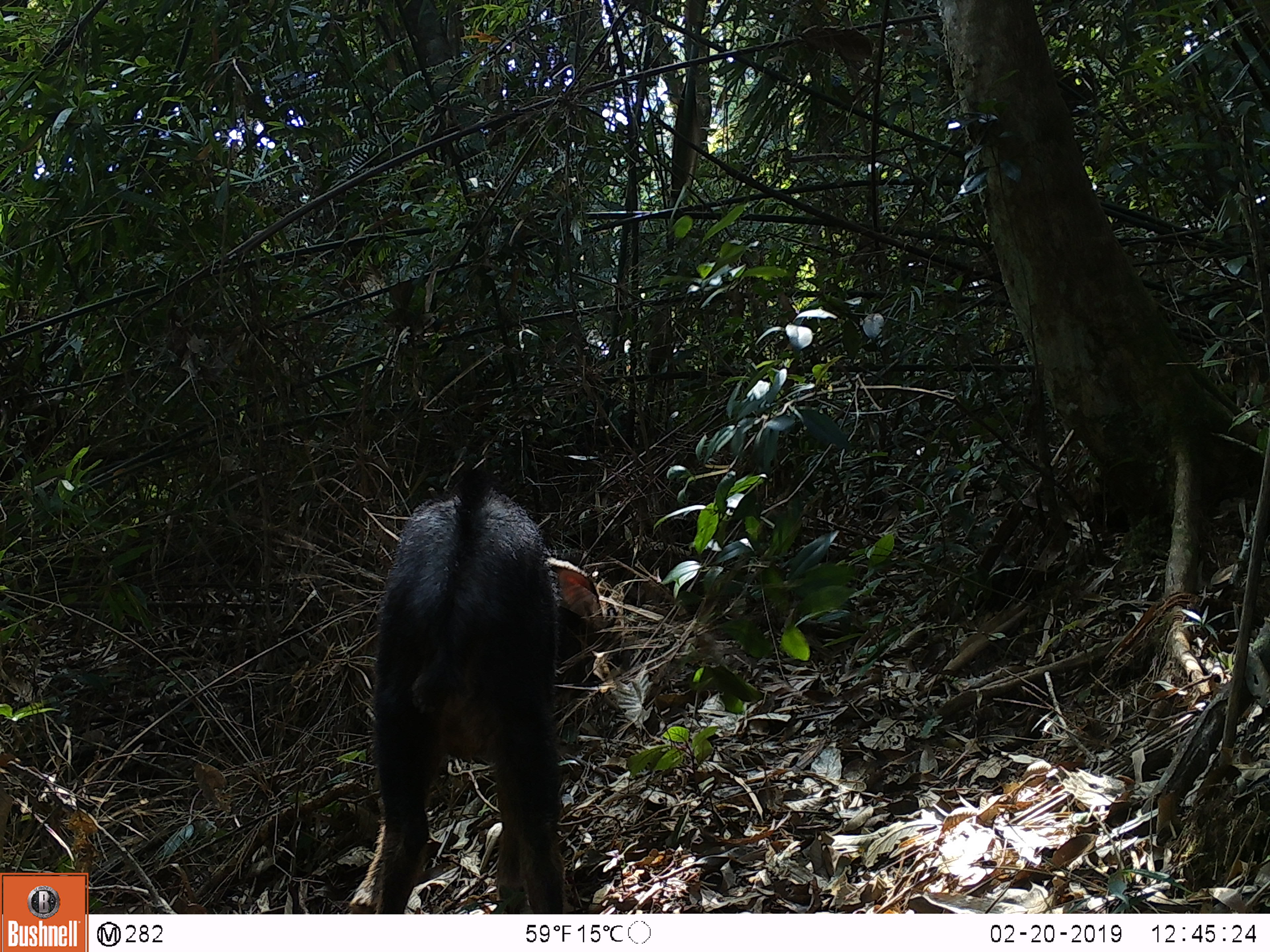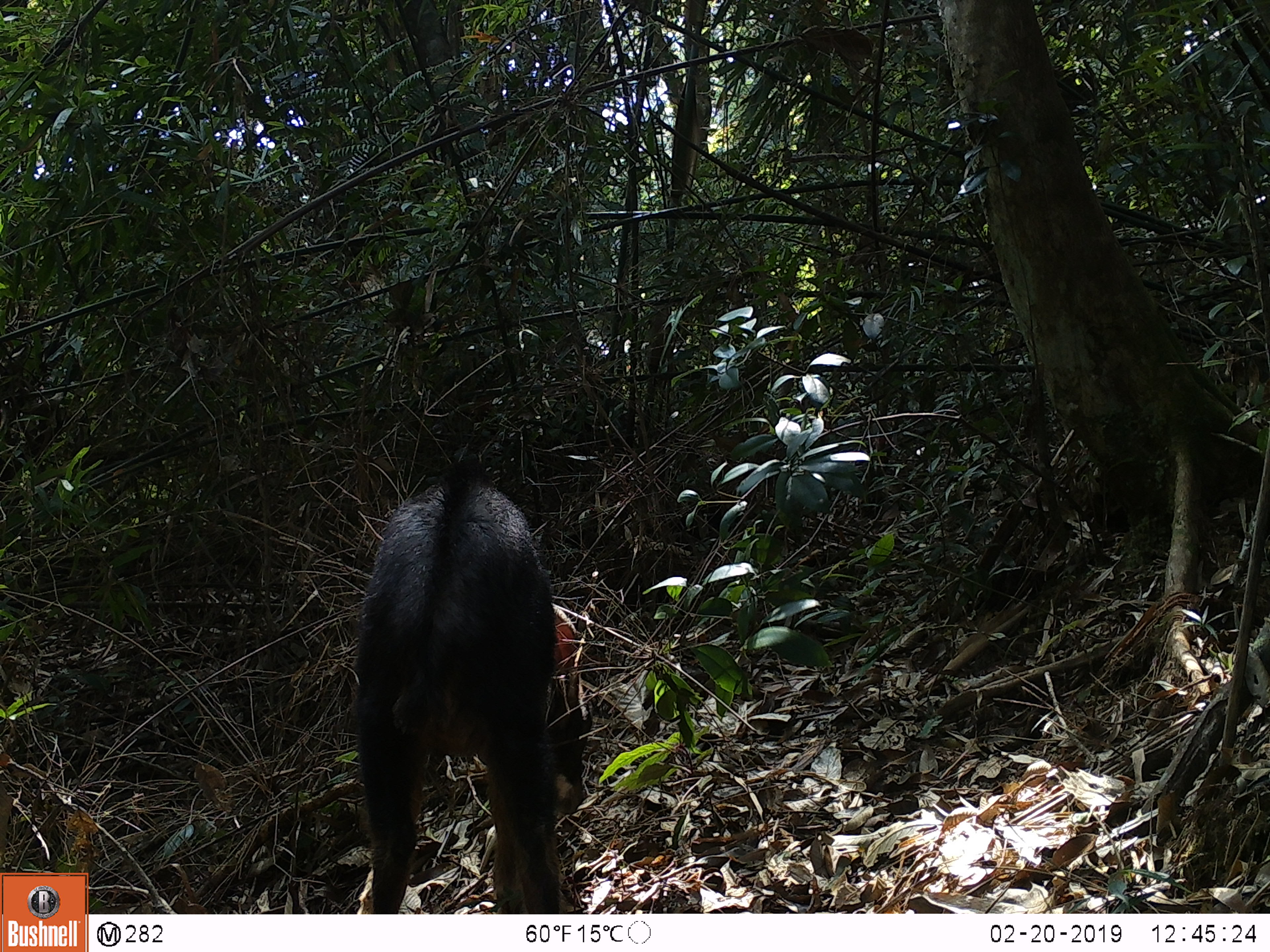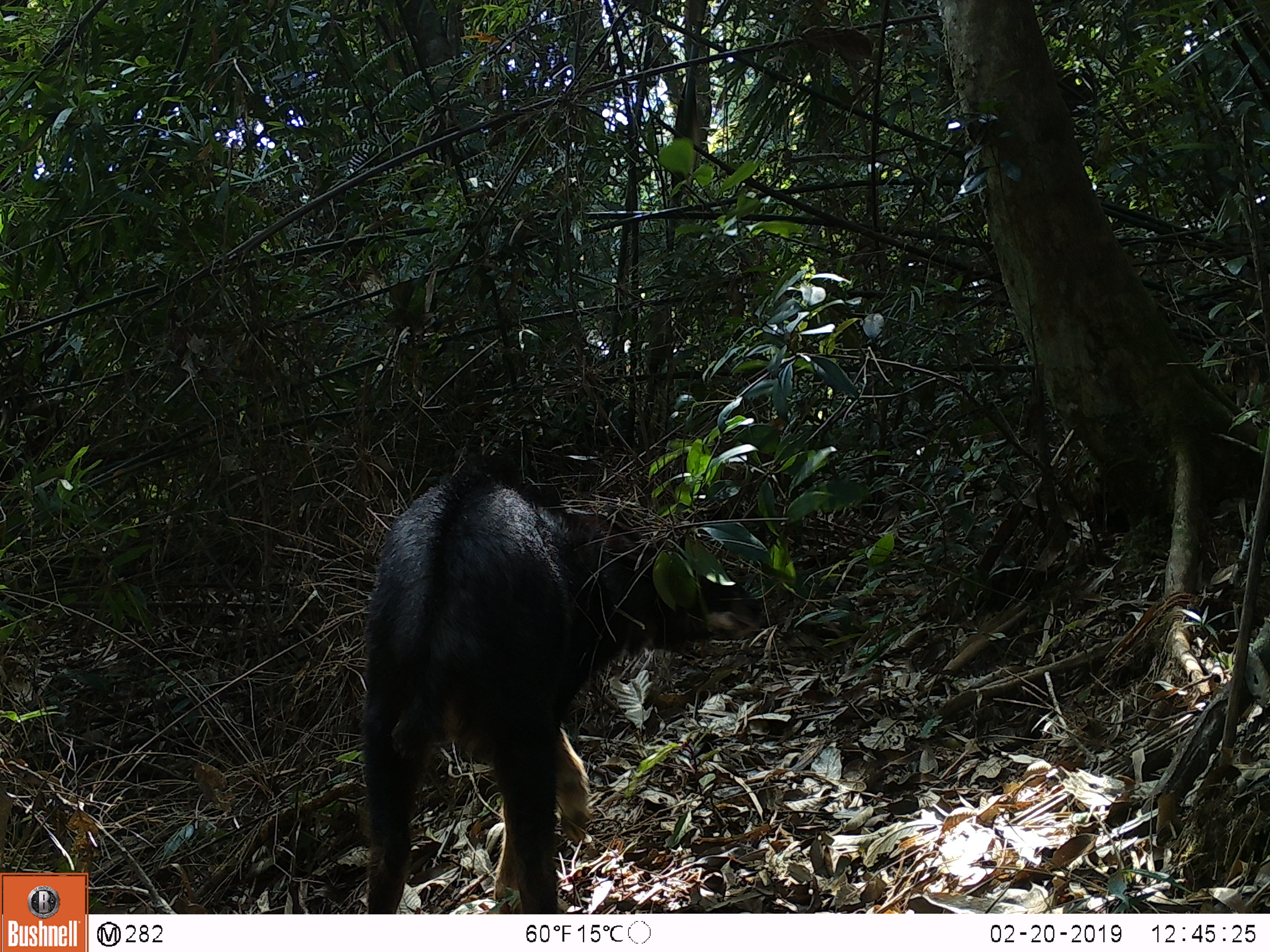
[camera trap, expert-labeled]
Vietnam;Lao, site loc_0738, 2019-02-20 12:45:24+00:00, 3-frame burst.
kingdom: Animalia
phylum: Chordata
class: Mammalia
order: Artiodactyla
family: Bovidae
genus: Capricornis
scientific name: Capricornis sumatraensis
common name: chinese serow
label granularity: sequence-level